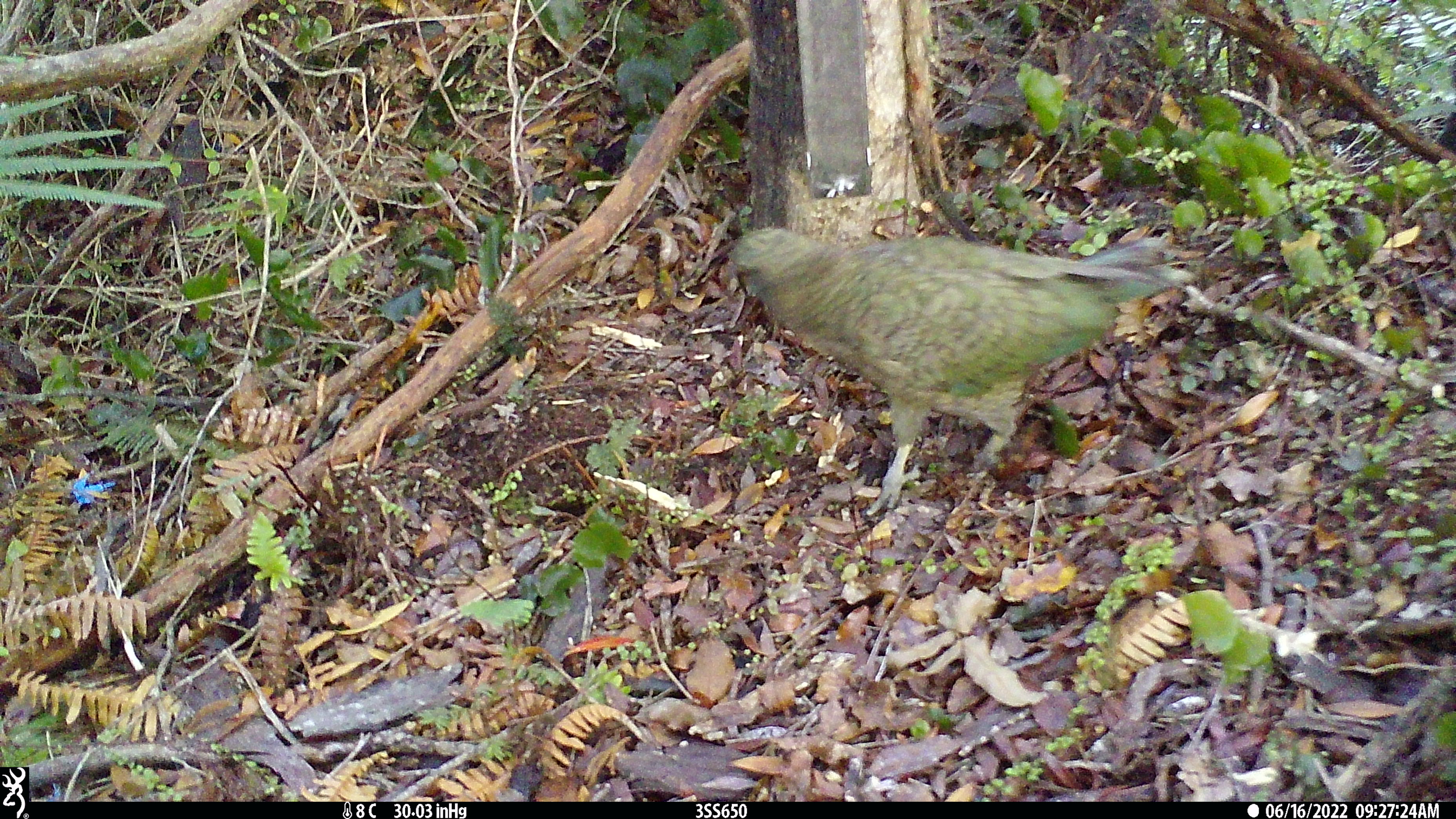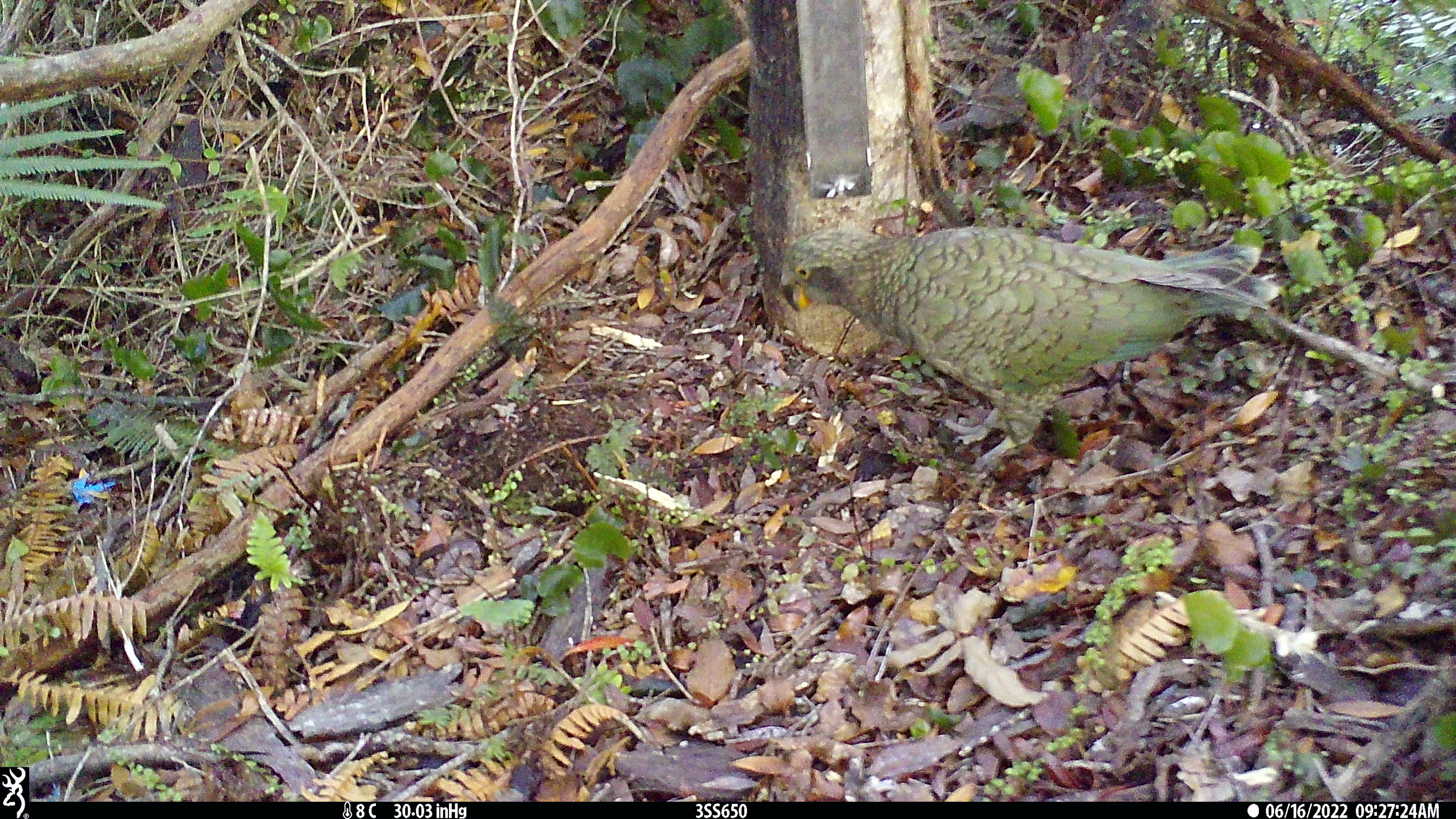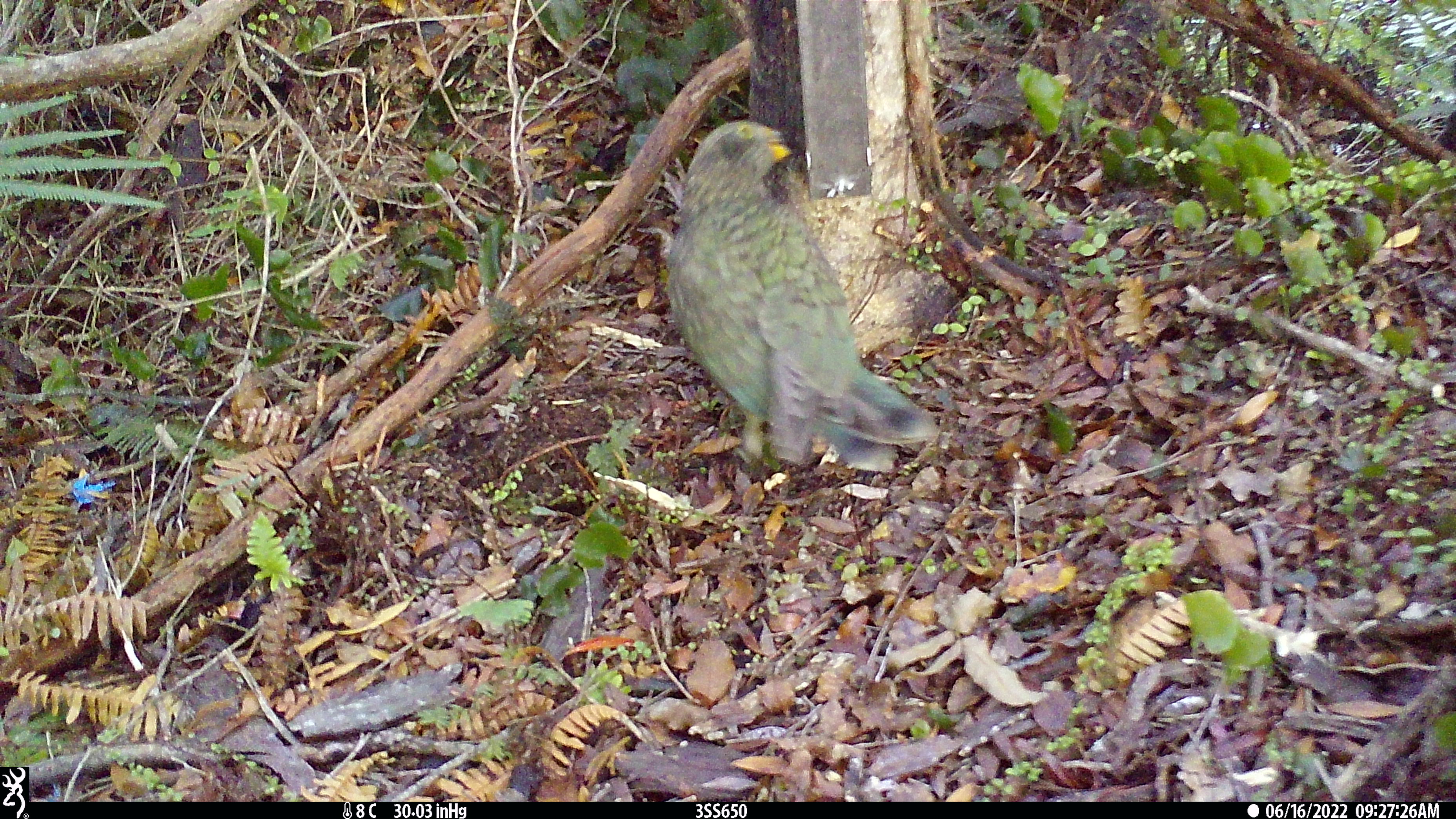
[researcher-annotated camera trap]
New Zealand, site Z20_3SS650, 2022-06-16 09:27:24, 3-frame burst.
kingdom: Animalia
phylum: Chordata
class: Aves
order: Psittaciformes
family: Strigopidae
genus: Nestor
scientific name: Nestor notabilis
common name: kea